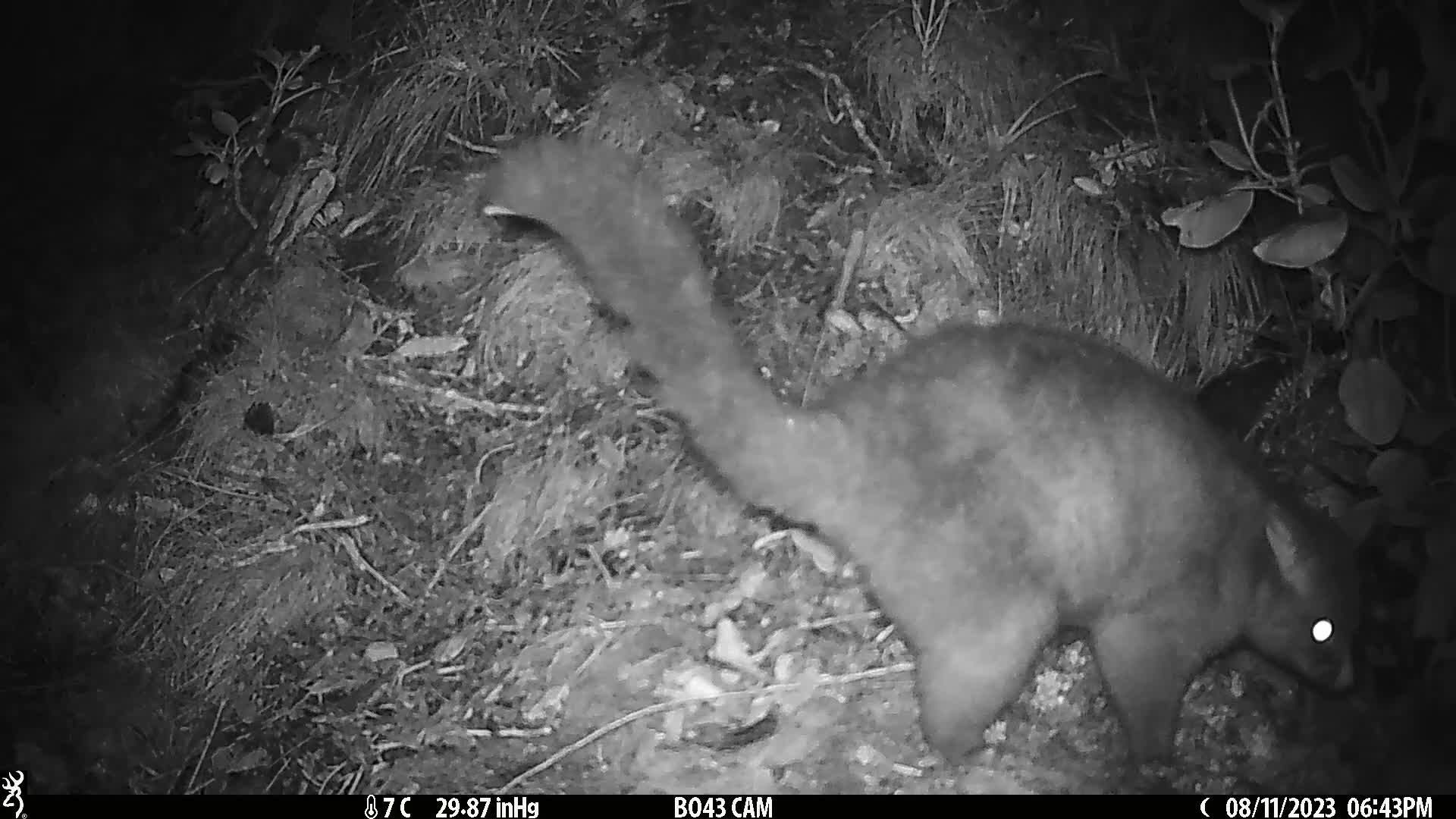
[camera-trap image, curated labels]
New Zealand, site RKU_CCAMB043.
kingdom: Animalia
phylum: Chordata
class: Mammalia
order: Diprotodontia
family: Phalangeridae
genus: Trichosurus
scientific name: Trichosurus vulpecula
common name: common brushtail possum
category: possum